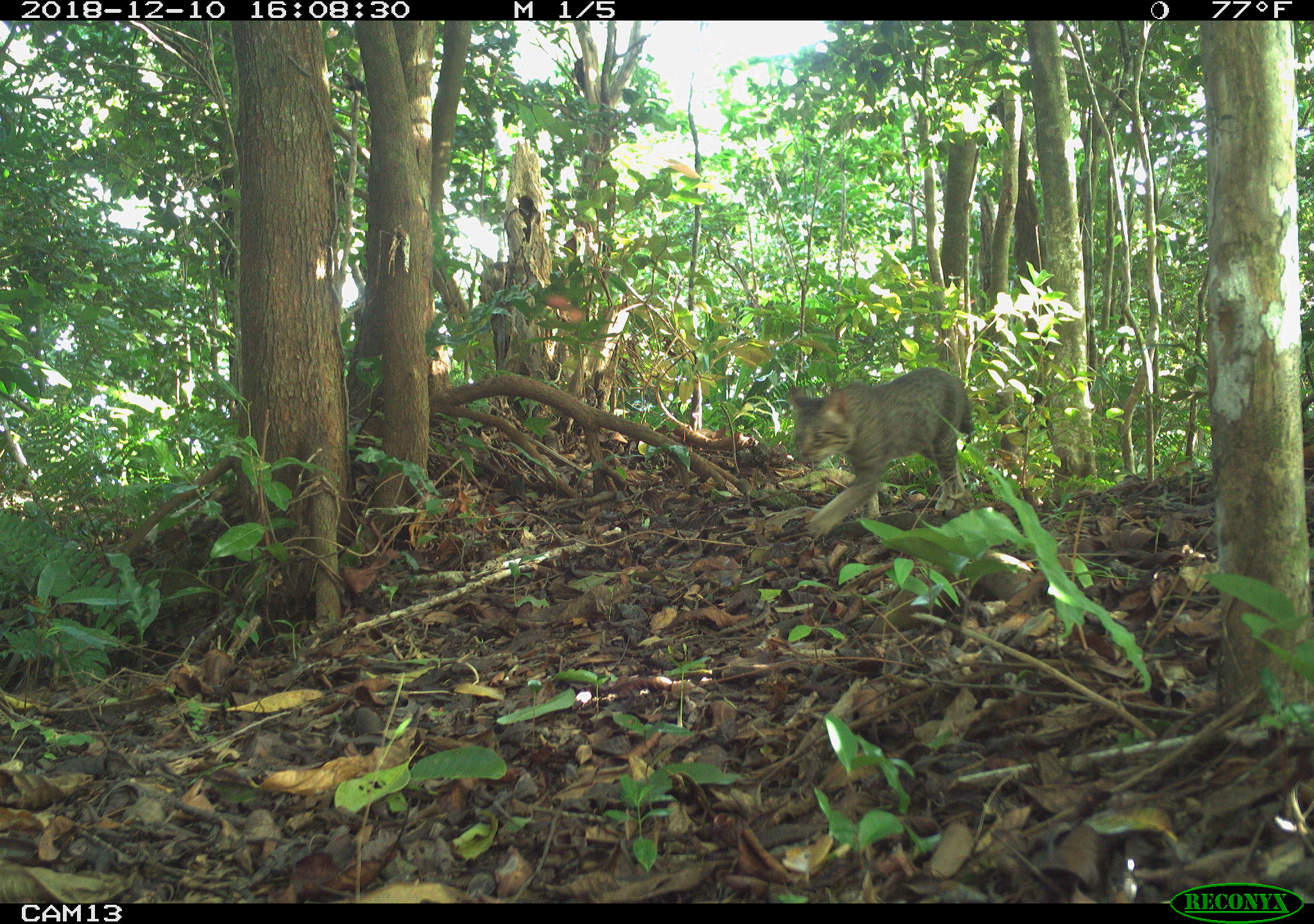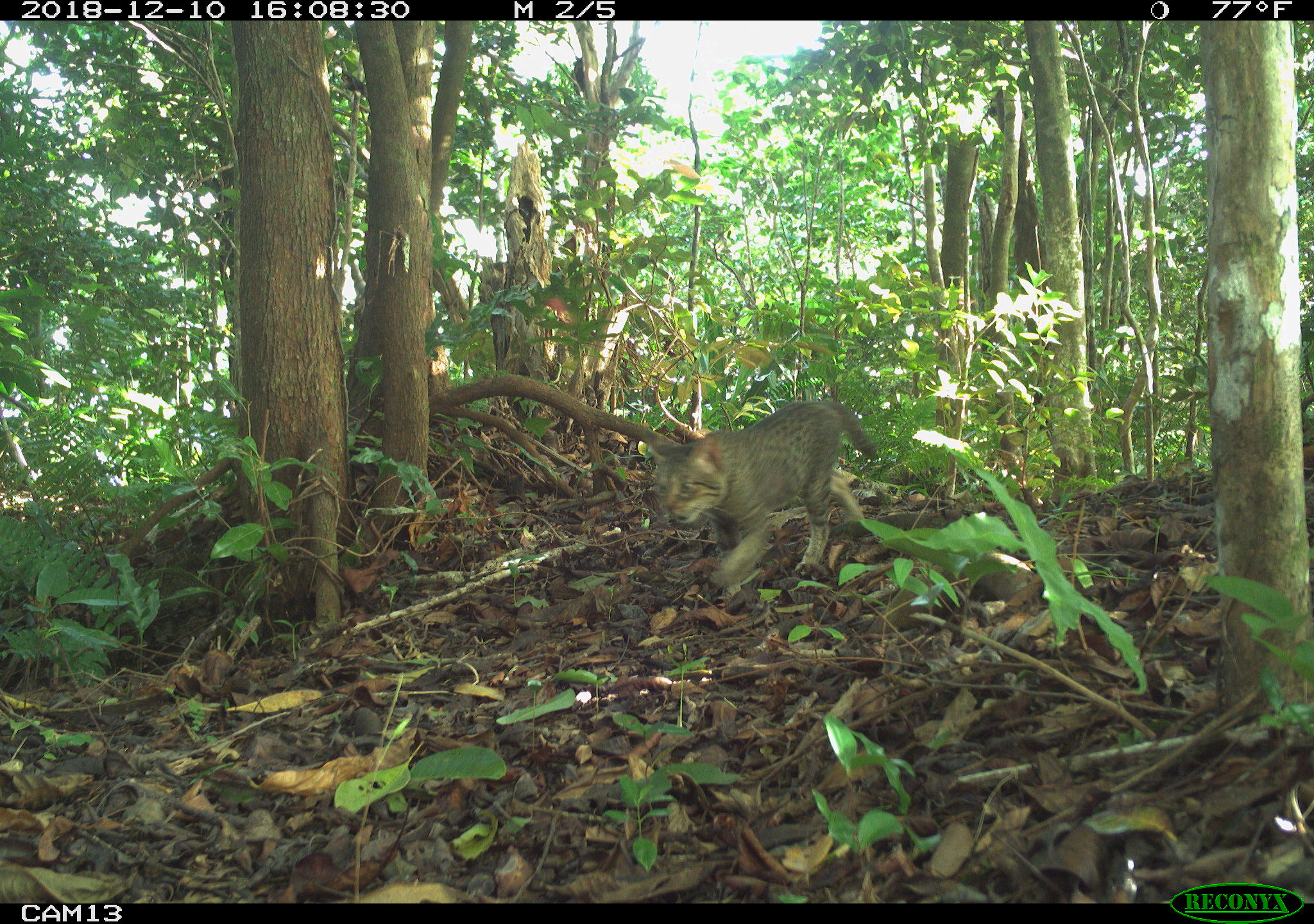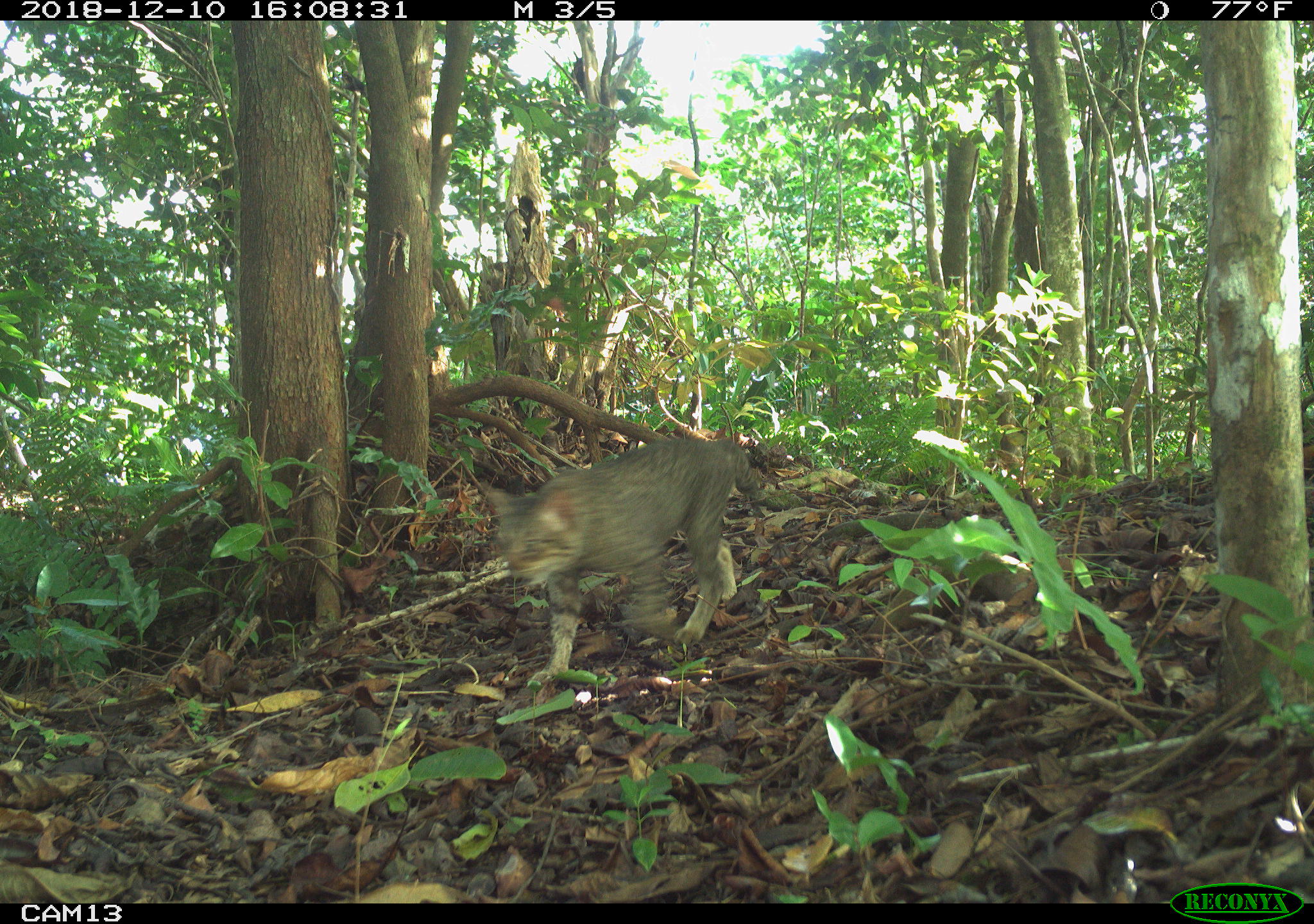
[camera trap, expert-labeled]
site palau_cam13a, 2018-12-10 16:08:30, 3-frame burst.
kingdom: Animalia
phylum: Chordata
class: Mammalia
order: Carnivora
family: Felidae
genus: Felis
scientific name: Felis catus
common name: cat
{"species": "cat (Felis catus)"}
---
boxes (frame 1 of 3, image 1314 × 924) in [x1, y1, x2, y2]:
cat: [782, 369, 973, 534]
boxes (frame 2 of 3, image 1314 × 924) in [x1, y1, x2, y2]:
cat: [640, 397, 877, 592]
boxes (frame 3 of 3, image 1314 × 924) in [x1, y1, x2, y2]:
cat: [472, 436, 772, 681]